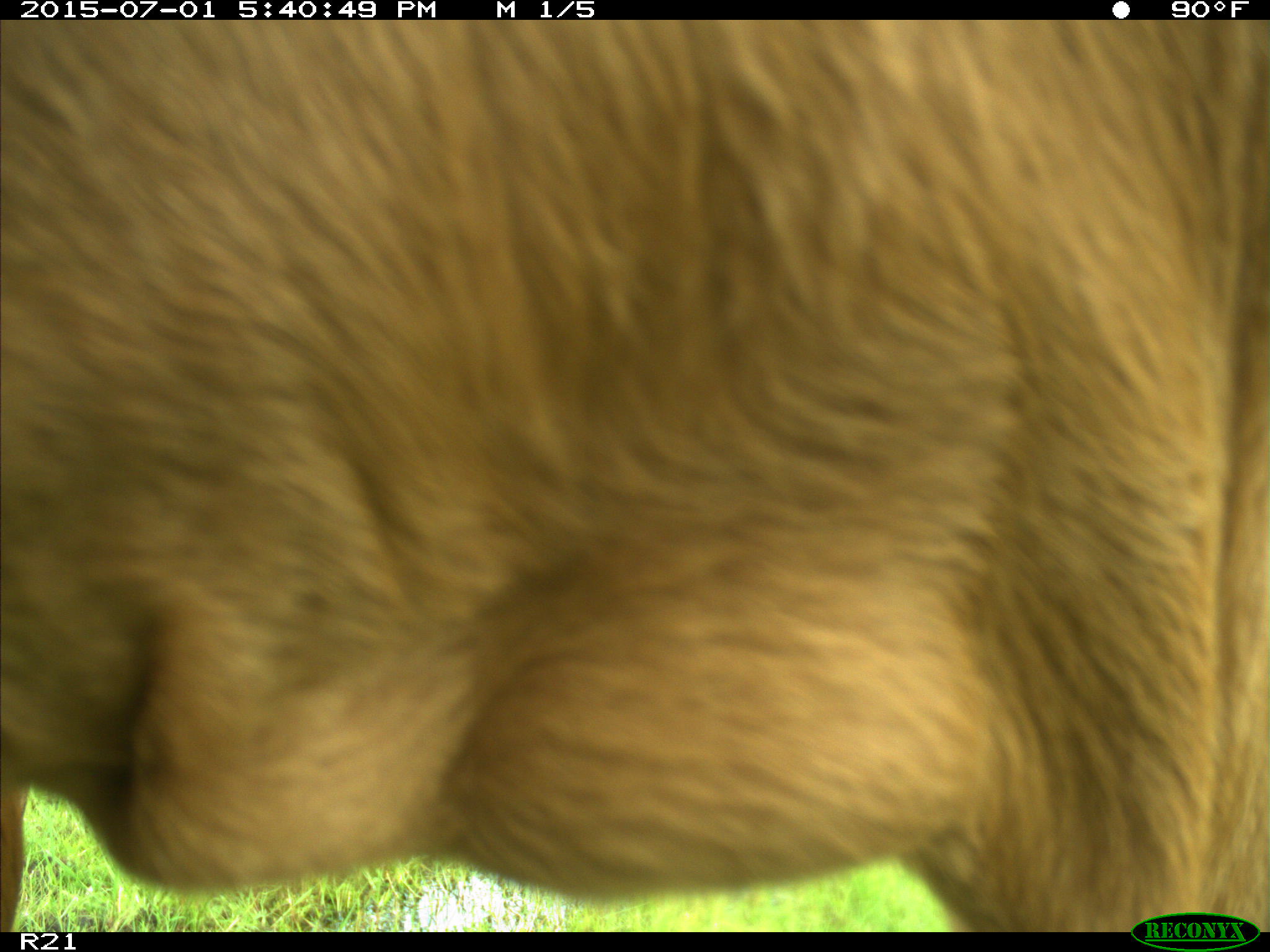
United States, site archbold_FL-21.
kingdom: Animalia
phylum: Chordata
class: Mammalia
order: Artiodactyla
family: Bovidae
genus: Bos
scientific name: Bos taurus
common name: domestic cow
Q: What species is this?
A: Bos taurus (domestic cow).